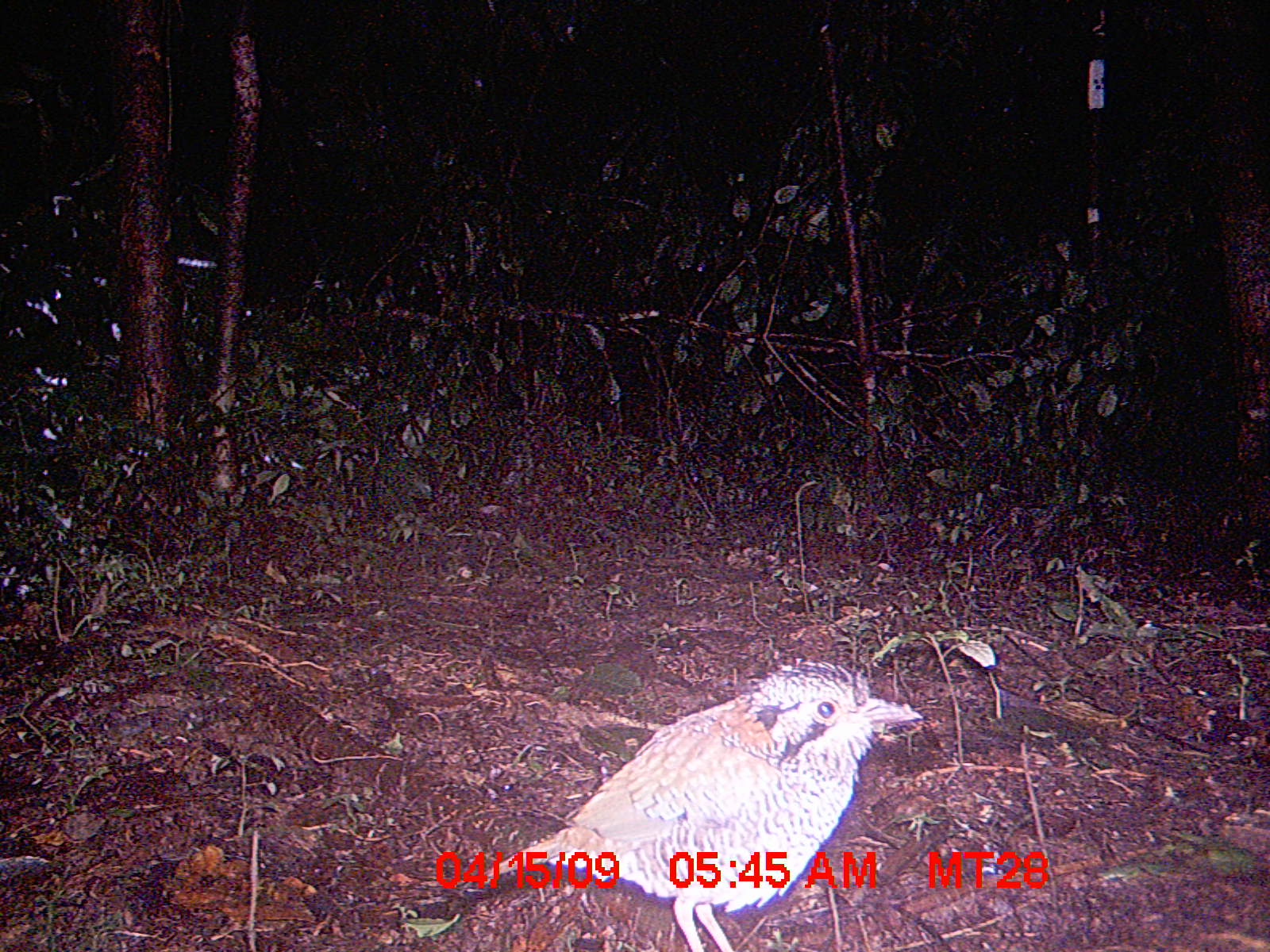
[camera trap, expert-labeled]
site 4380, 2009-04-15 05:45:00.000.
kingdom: Animalia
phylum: Chordata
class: Aves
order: Coraciiformes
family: Brachypteraciidae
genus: Brachypteracias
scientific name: Brachypteracias squamiger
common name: scaly ground-roller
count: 1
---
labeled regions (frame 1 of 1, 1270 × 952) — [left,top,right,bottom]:
brachypteracias squamiger: [420,661,925,952]